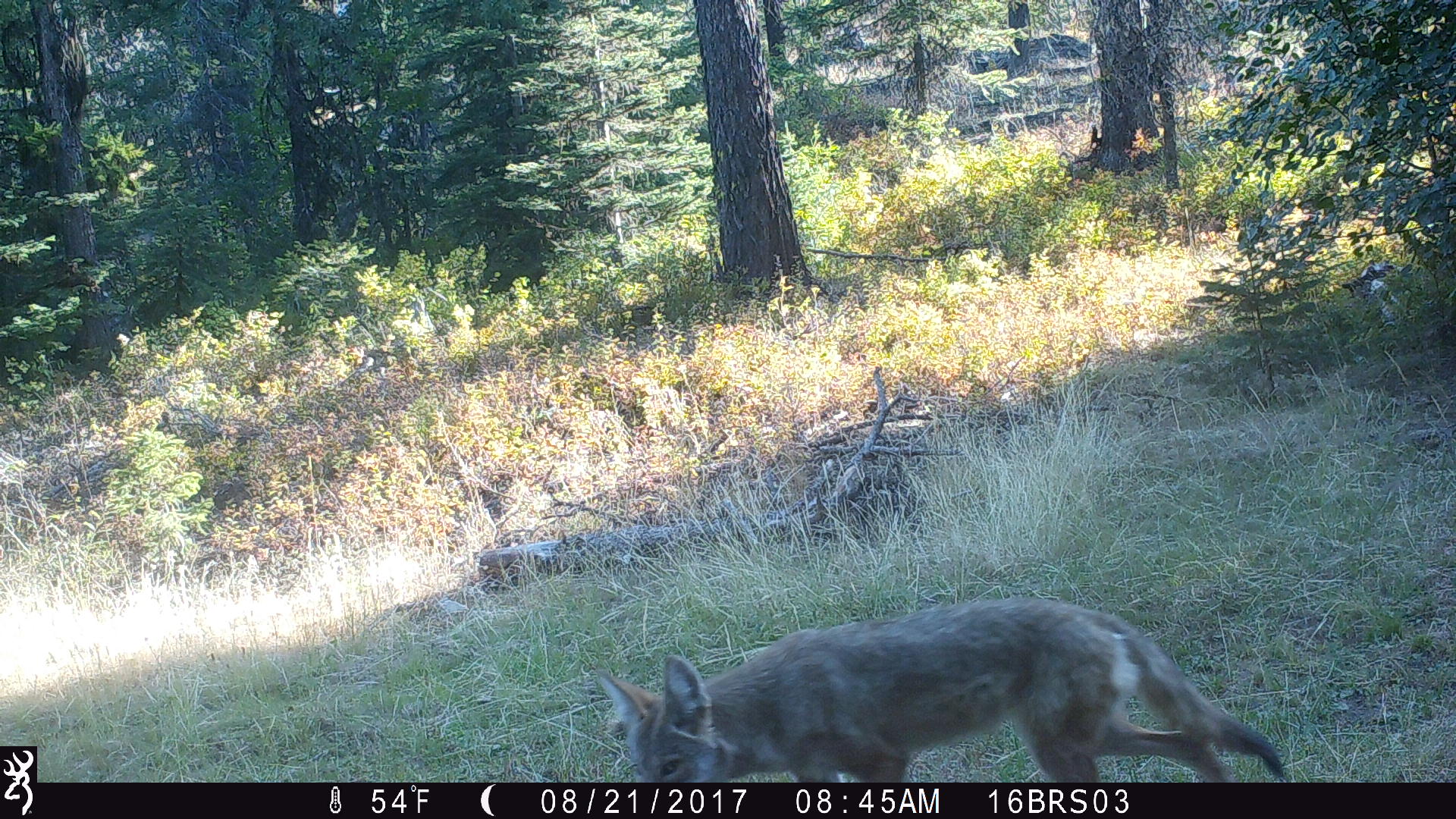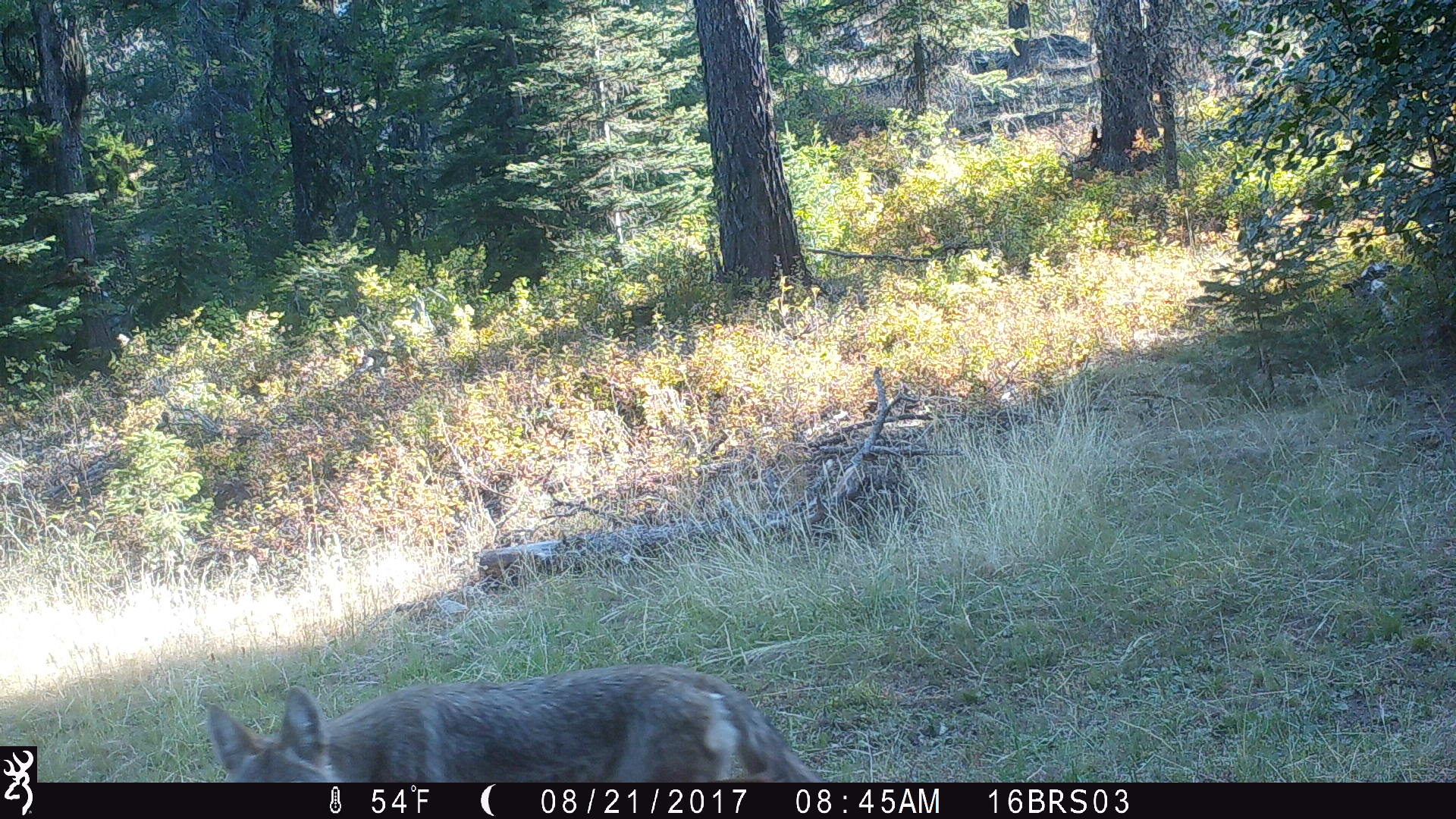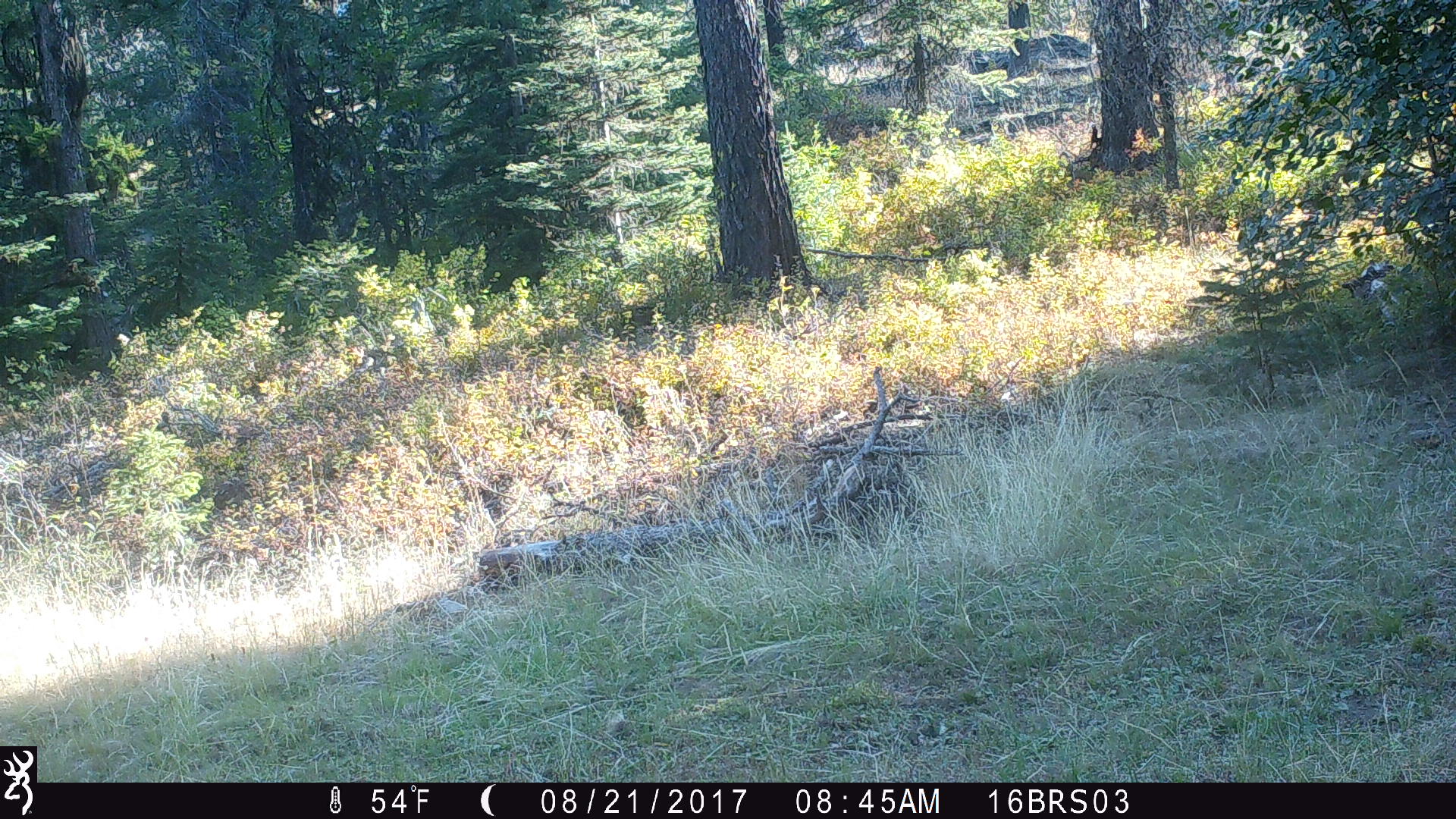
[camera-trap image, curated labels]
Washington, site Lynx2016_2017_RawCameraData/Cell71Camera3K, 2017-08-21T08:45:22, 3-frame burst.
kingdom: Animalia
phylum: Chordata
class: Mammalia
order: Carnivora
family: Canidae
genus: Canis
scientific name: Canis latrans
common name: coyote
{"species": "Canis latrans (coyote)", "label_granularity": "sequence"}